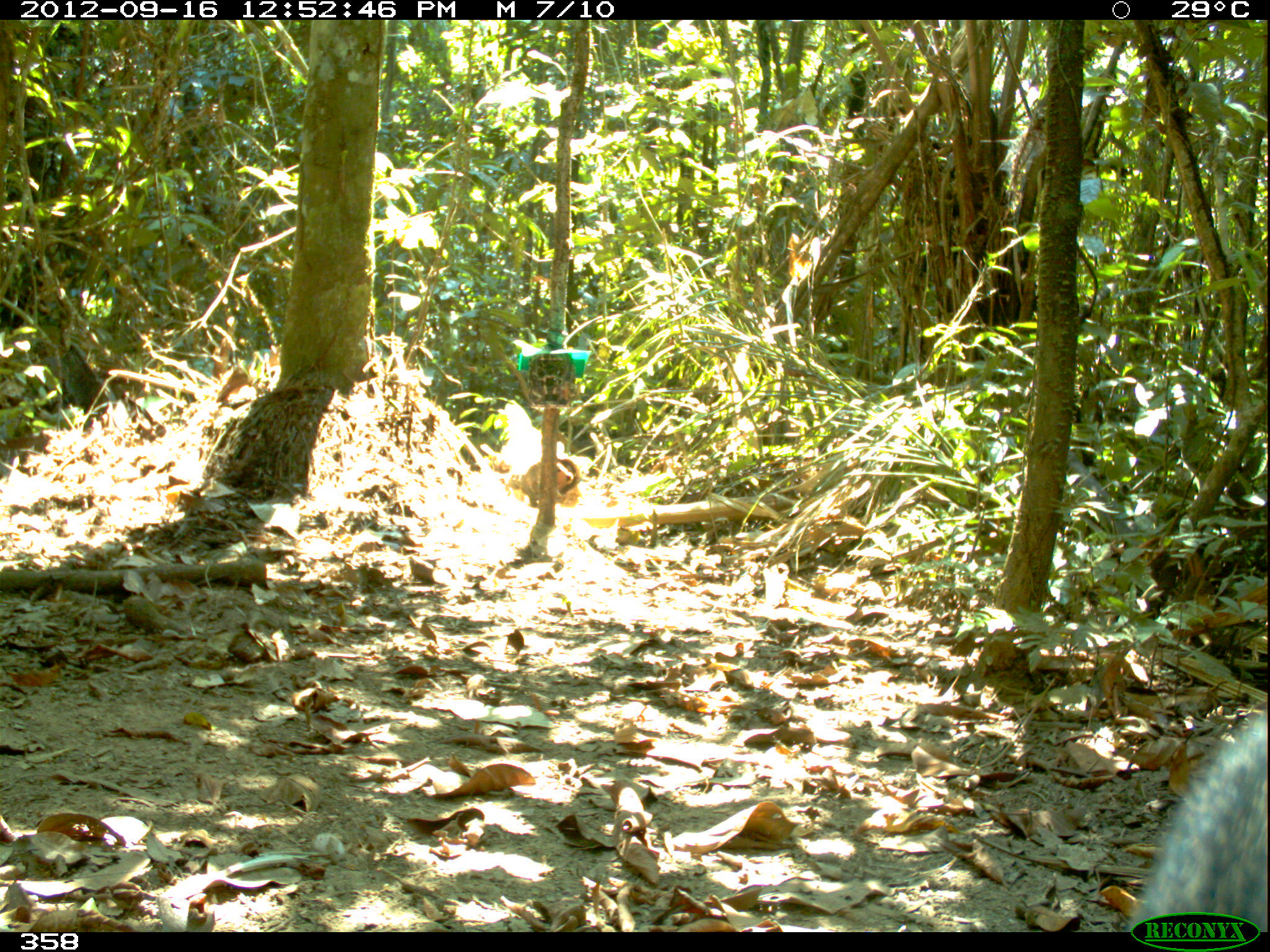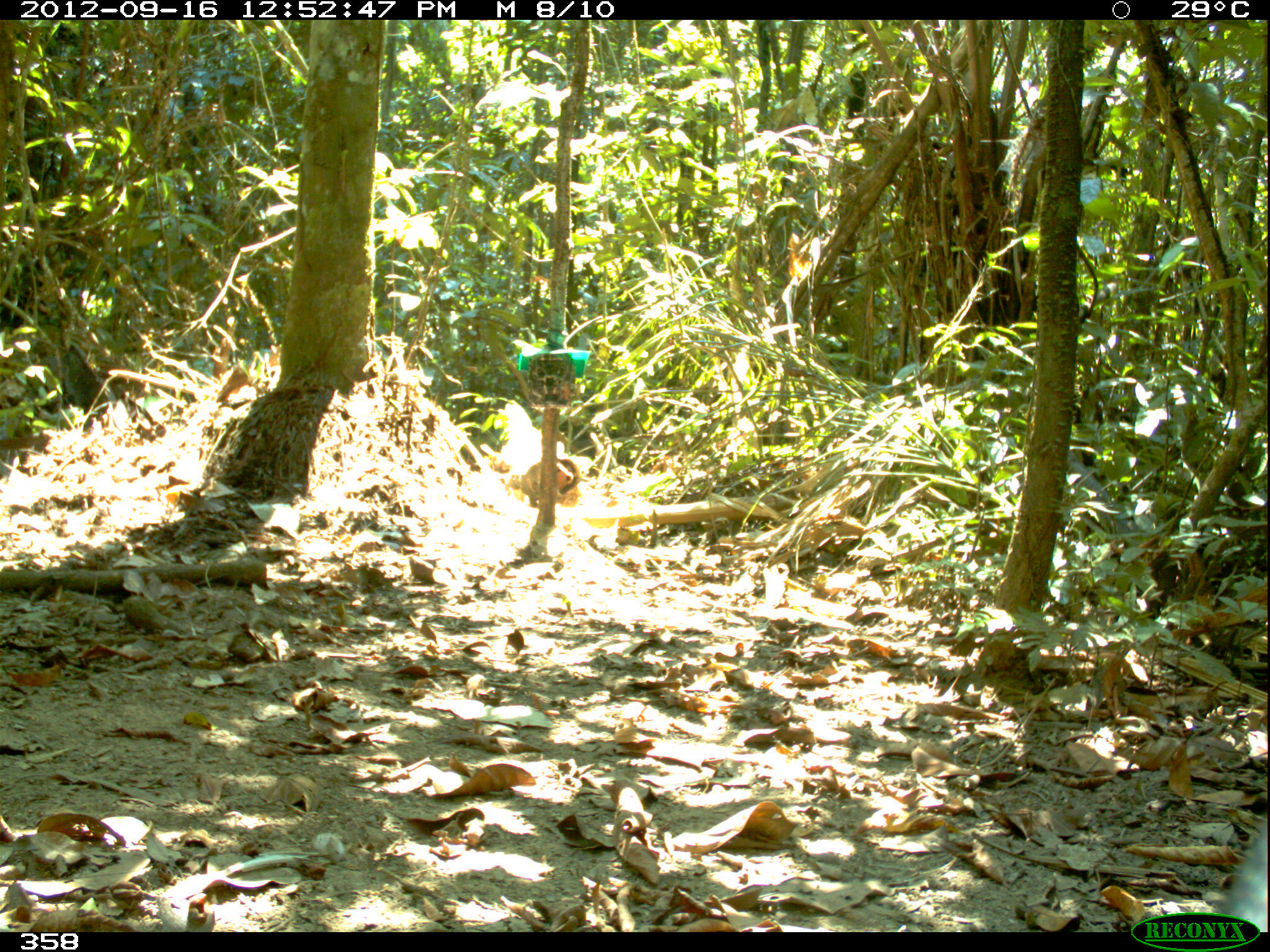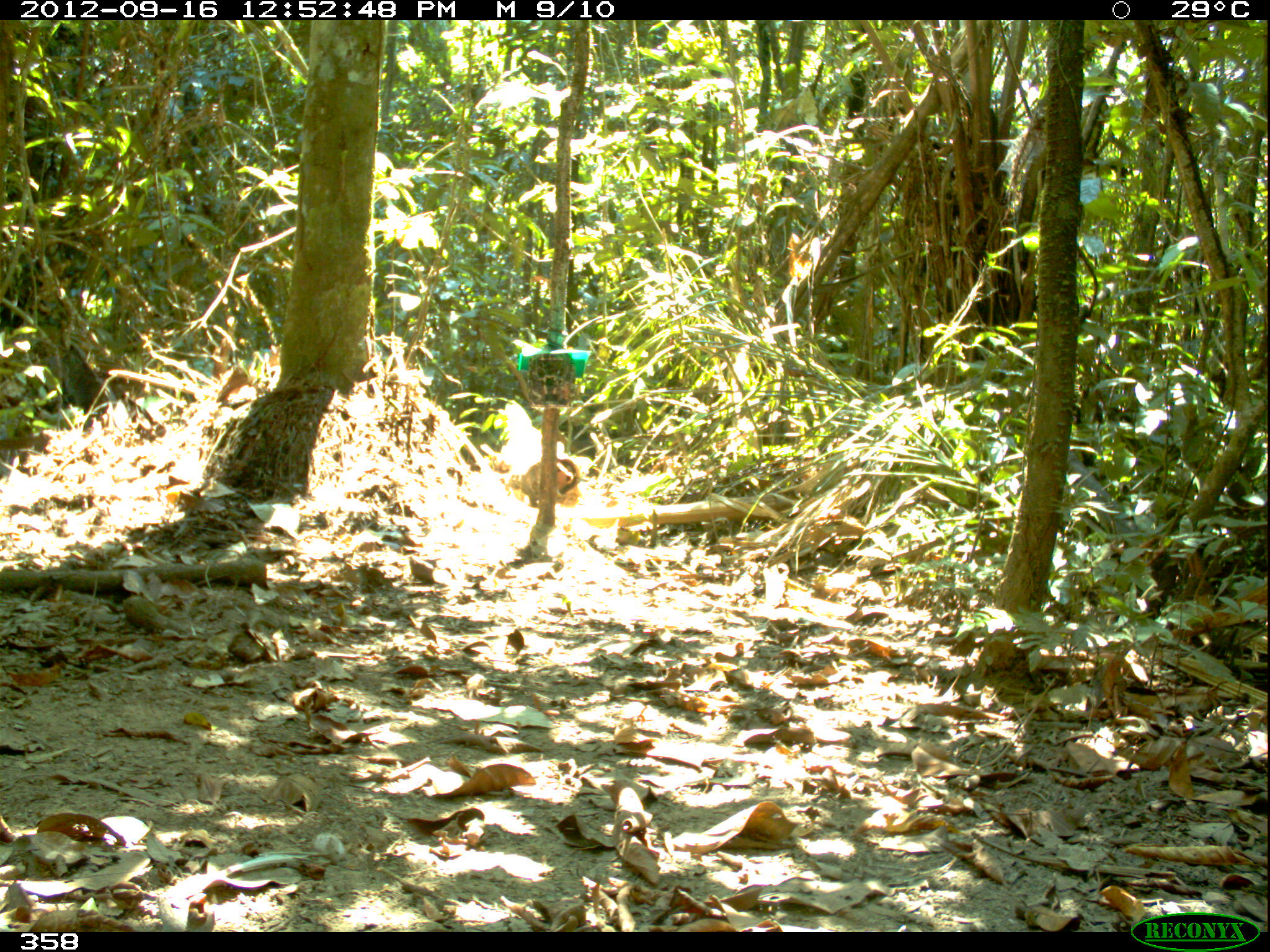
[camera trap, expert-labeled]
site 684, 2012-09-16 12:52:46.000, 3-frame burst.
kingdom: Animalia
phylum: Chordata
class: Mammalia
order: Carnivora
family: Canidae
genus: Atelocynus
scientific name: Atelocynus microtis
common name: short-eared dog